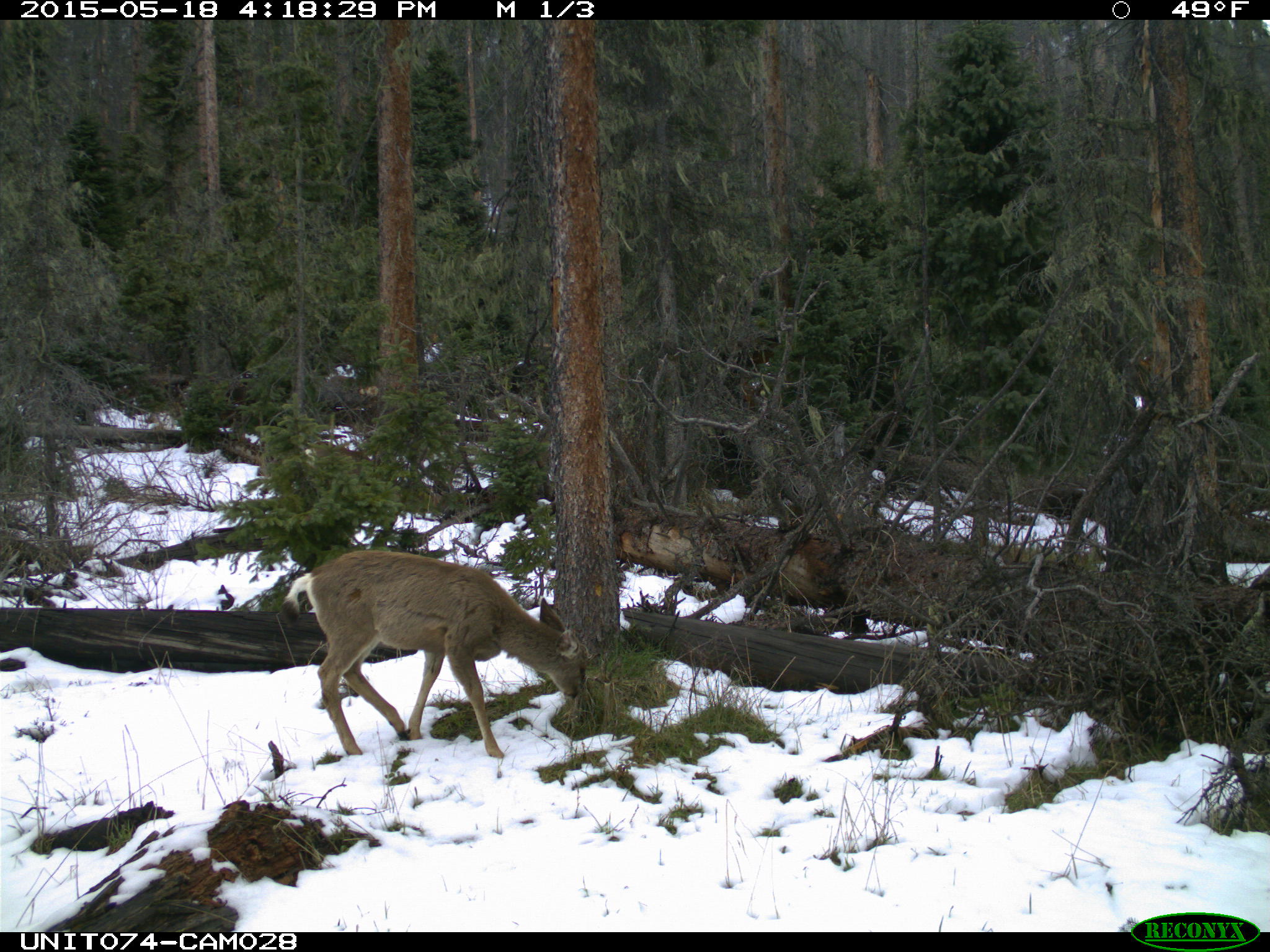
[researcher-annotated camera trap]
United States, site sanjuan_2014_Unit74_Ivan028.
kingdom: Animalia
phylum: Chordata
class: Mammalia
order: Artiodactyla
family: Cervidae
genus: Odocoileus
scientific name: Odocoileus hemionus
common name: mule deer